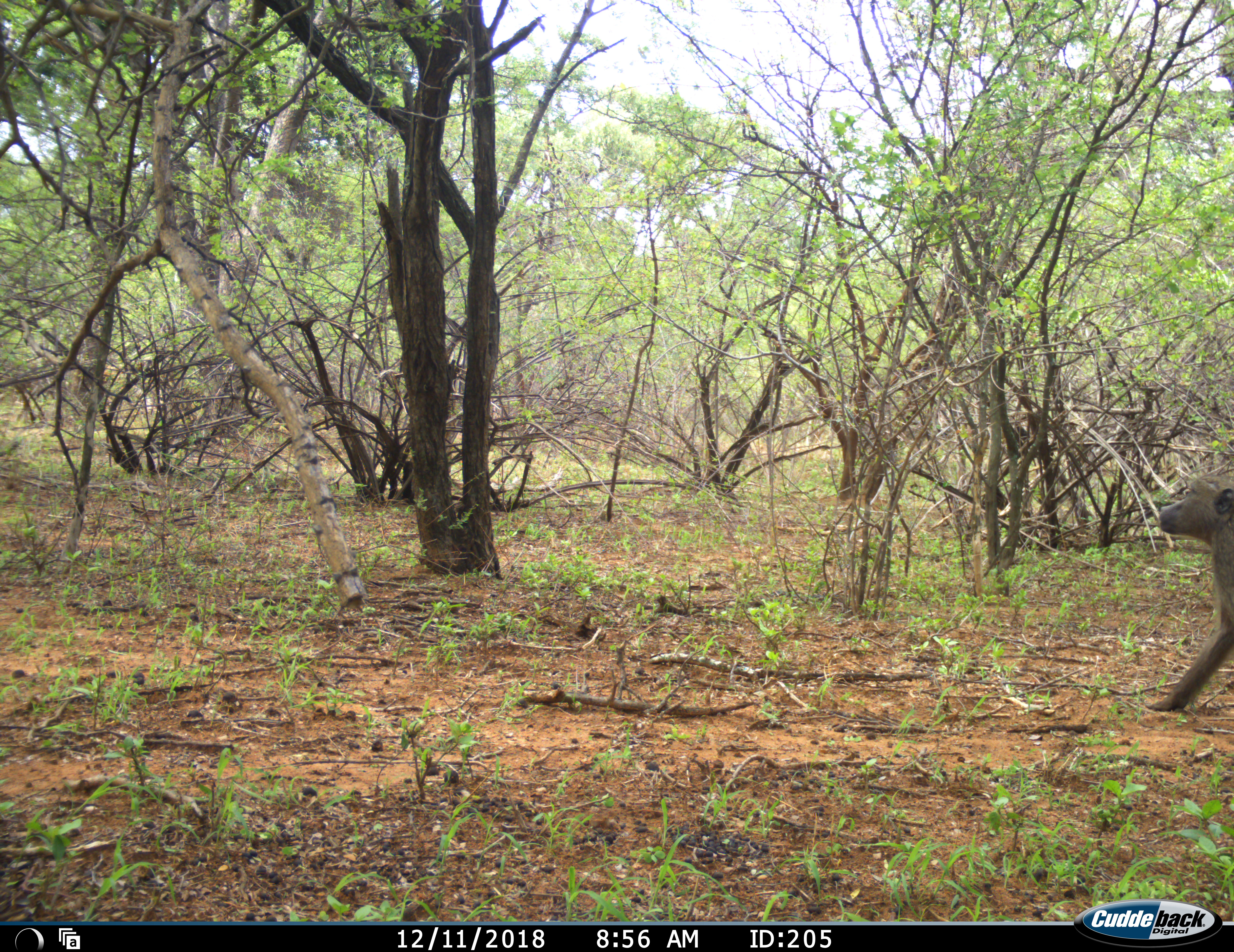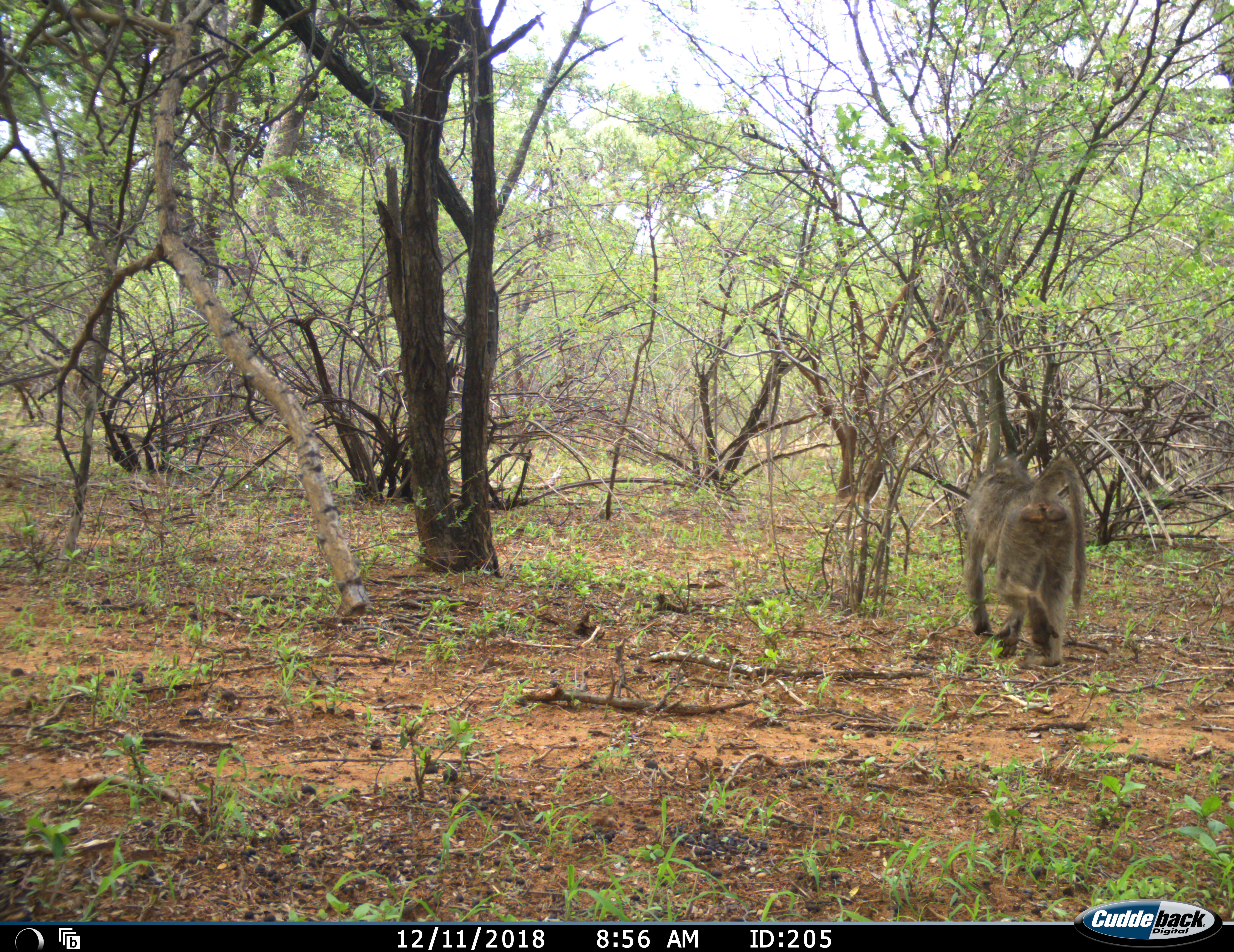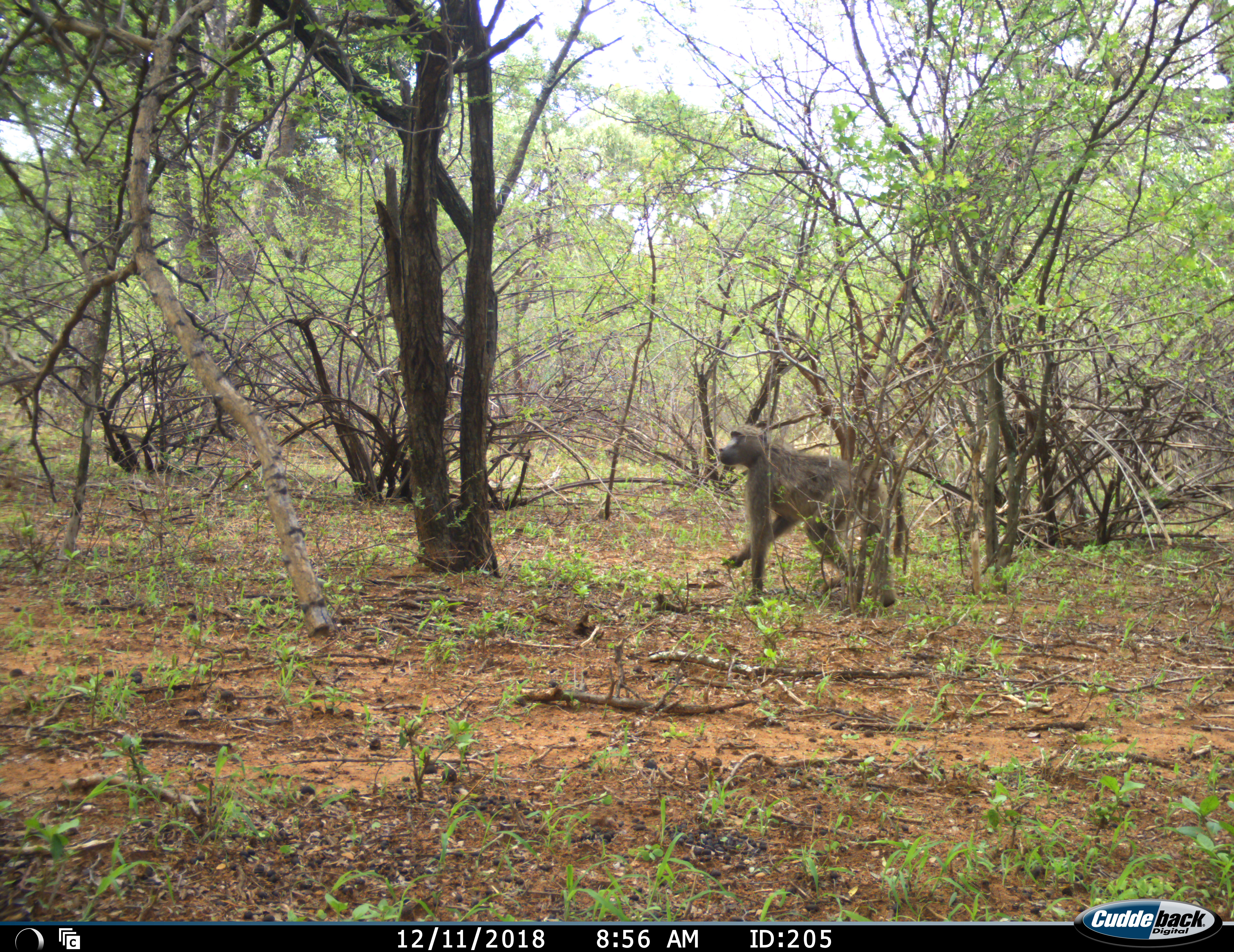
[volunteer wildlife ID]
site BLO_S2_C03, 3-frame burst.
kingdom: Animalia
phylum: Chordata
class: Mammalia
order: Primates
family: Cercopithecidae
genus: Papio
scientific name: Papio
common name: baboon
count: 1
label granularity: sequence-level